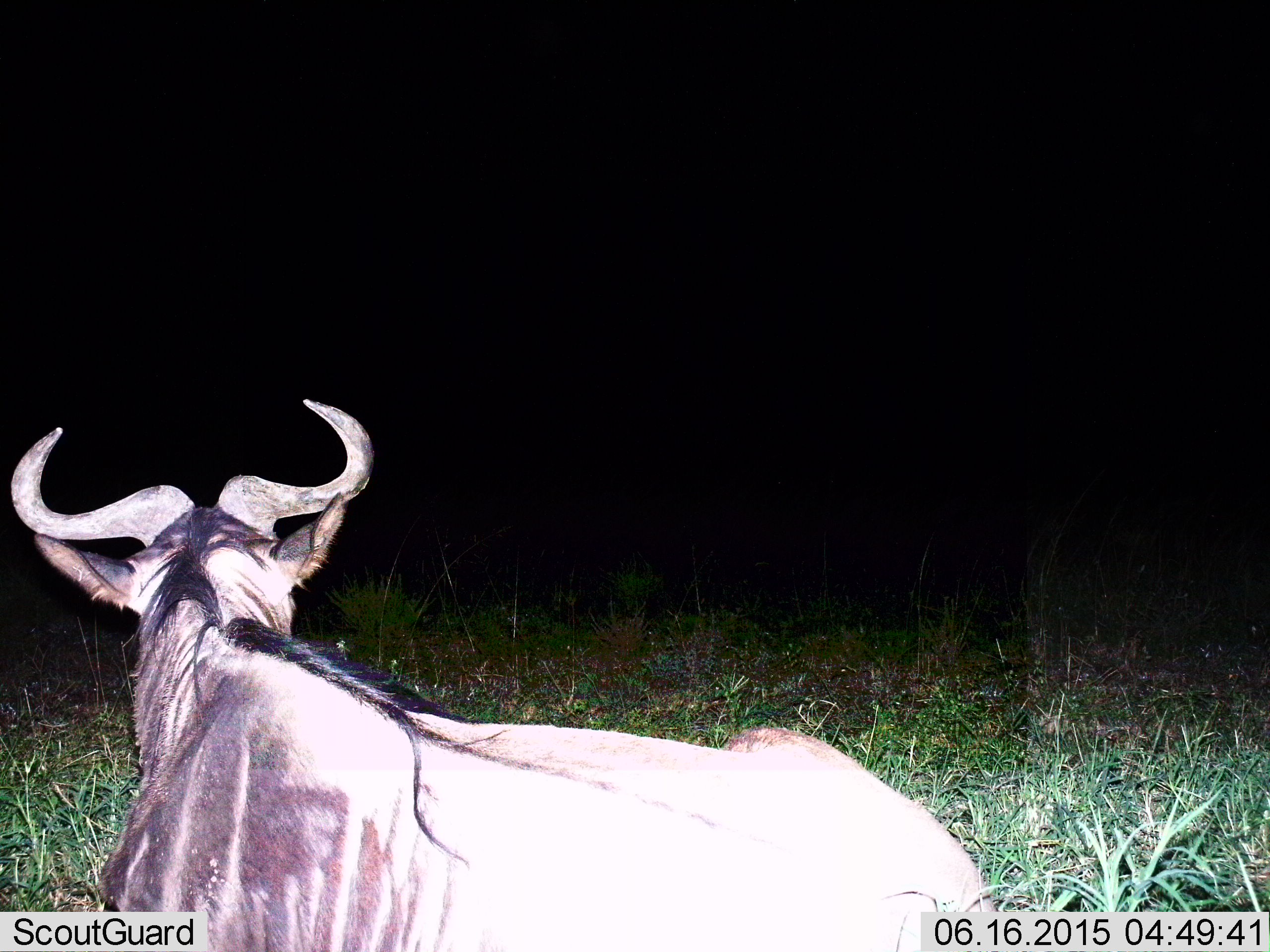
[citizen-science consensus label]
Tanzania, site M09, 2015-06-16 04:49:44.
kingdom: Animalia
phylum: Chordata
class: Mammalia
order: Artiodactyla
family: Bovidae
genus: Connochaetes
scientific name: Connochaetes taurinus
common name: blue wildebeest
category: wildebeest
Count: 1.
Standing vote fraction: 50%.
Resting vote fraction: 50%.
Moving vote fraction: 0%.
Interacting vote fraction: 0%.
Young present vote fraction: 0%.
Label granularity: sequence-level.